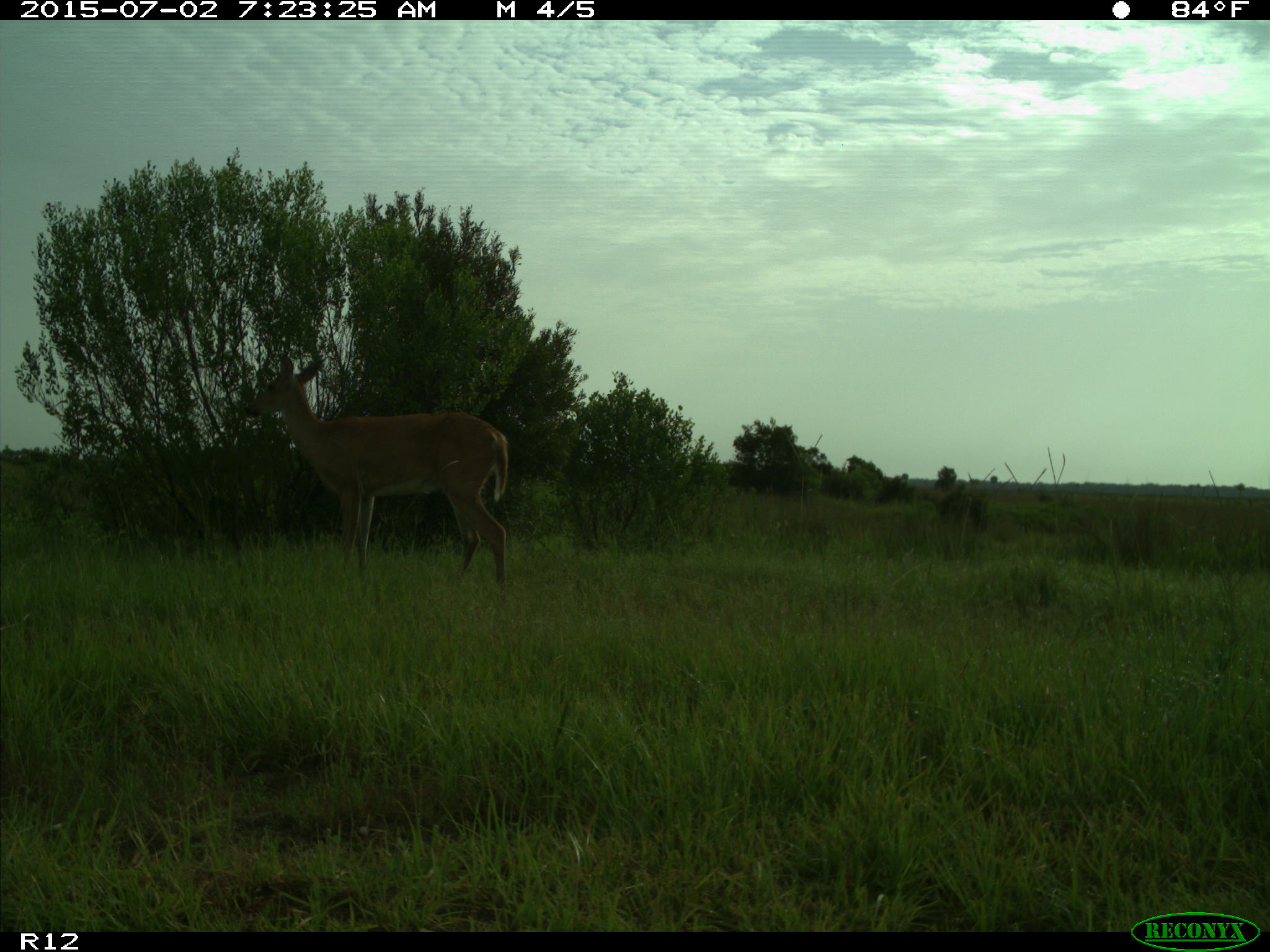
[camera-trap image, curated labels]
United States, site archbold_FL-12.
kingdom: Animalia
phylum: Chordata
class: Mammalia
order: Artiodactyla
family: Cervidae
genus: Odocoileus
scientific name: Odocoileus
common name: deer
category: unidentified deer